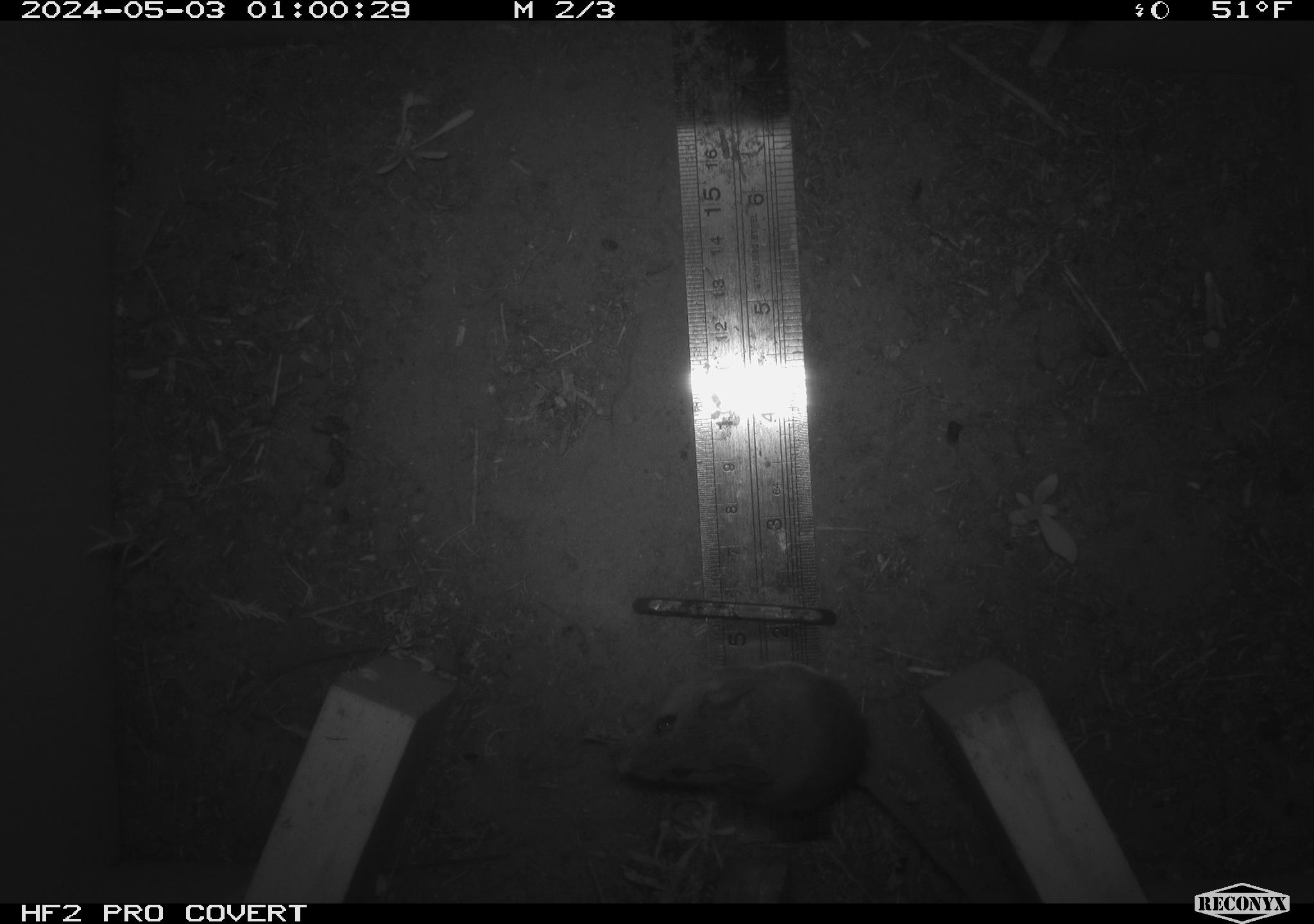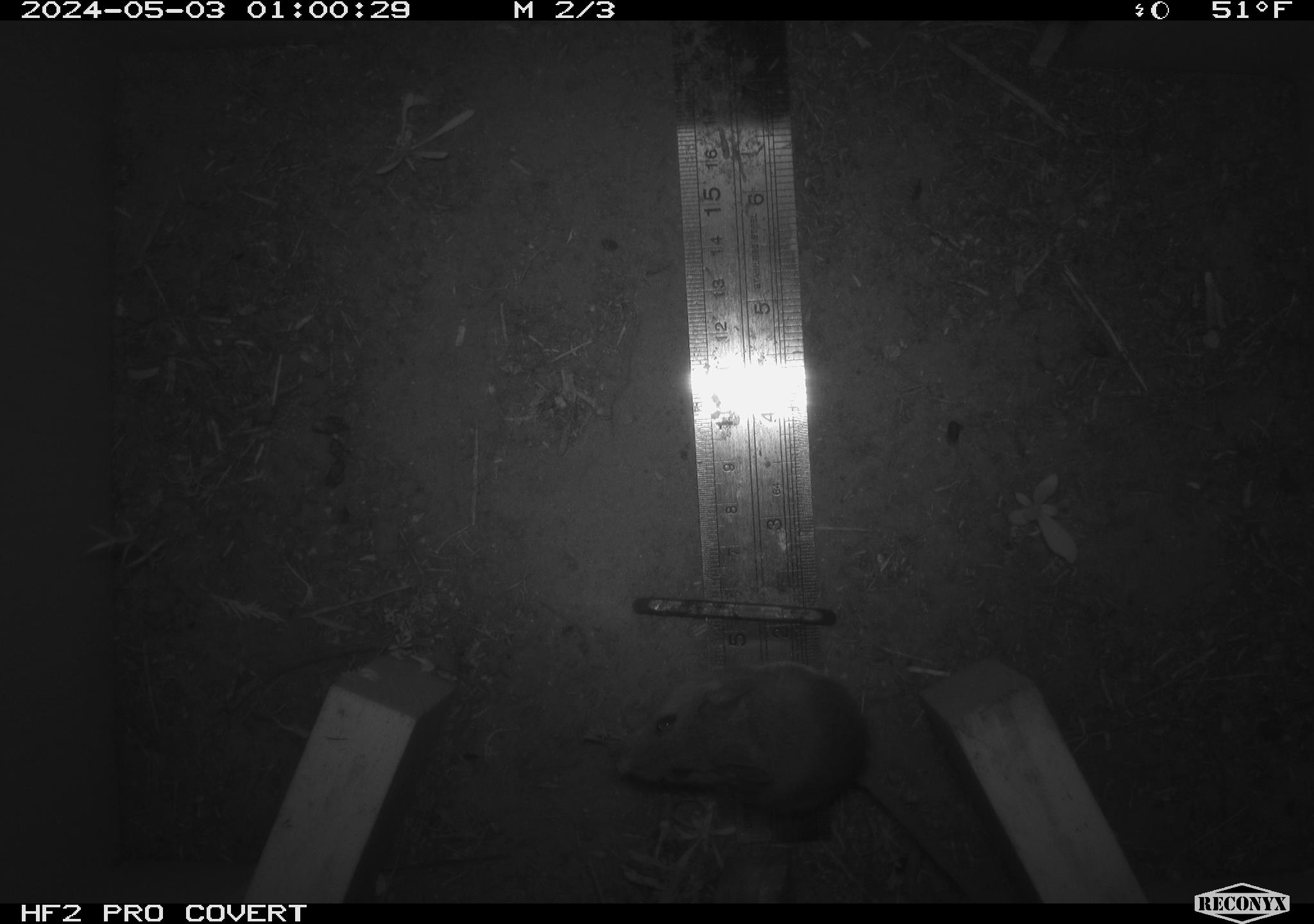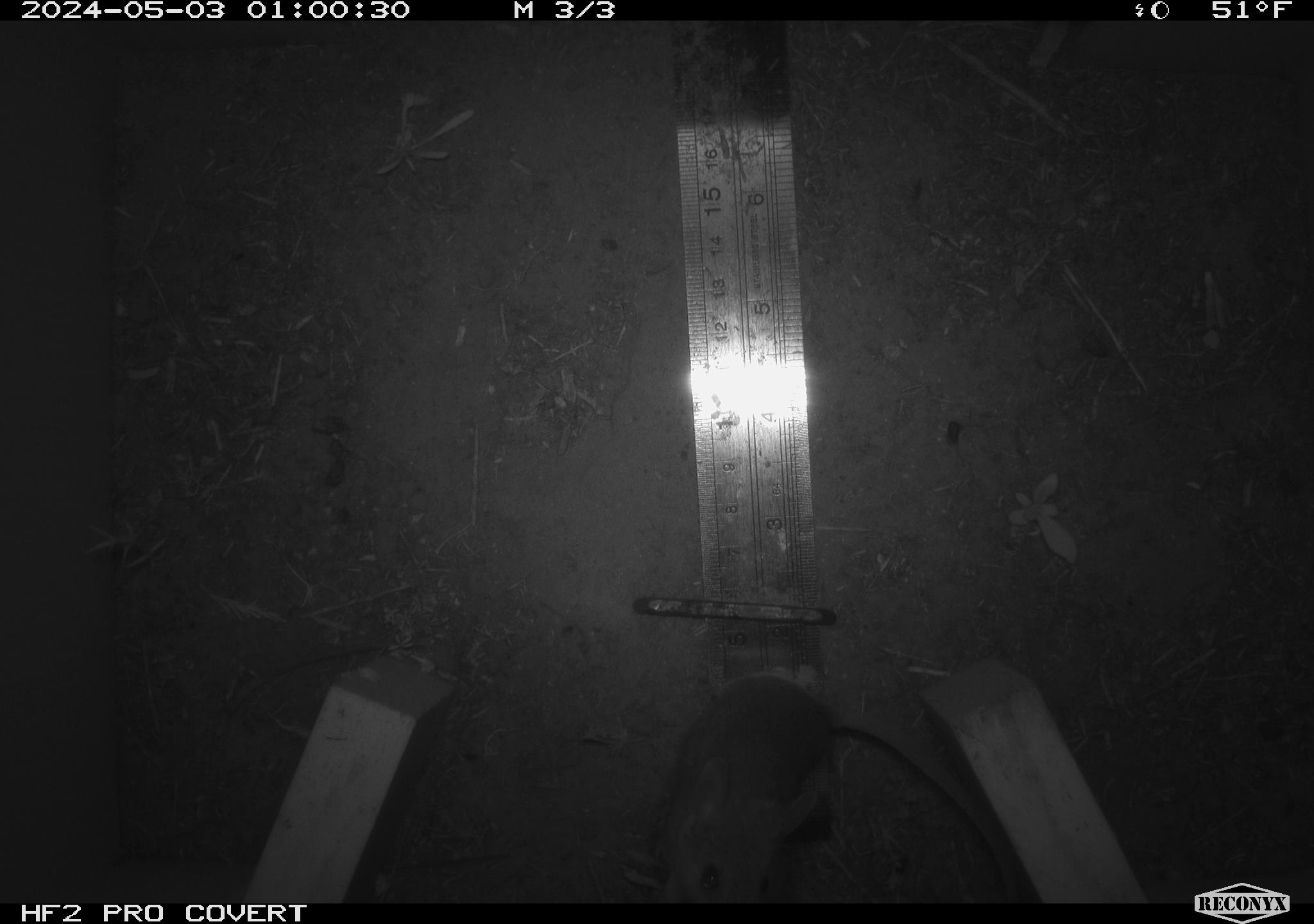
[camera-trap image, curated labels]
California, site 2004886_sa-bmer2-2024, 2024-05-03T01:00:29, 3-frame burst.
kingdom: Animalia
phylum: Chordata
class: Mammalia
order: Rodentia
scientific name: Rodentia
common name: mouse species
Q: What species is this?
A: Mouse species (Rodentia).